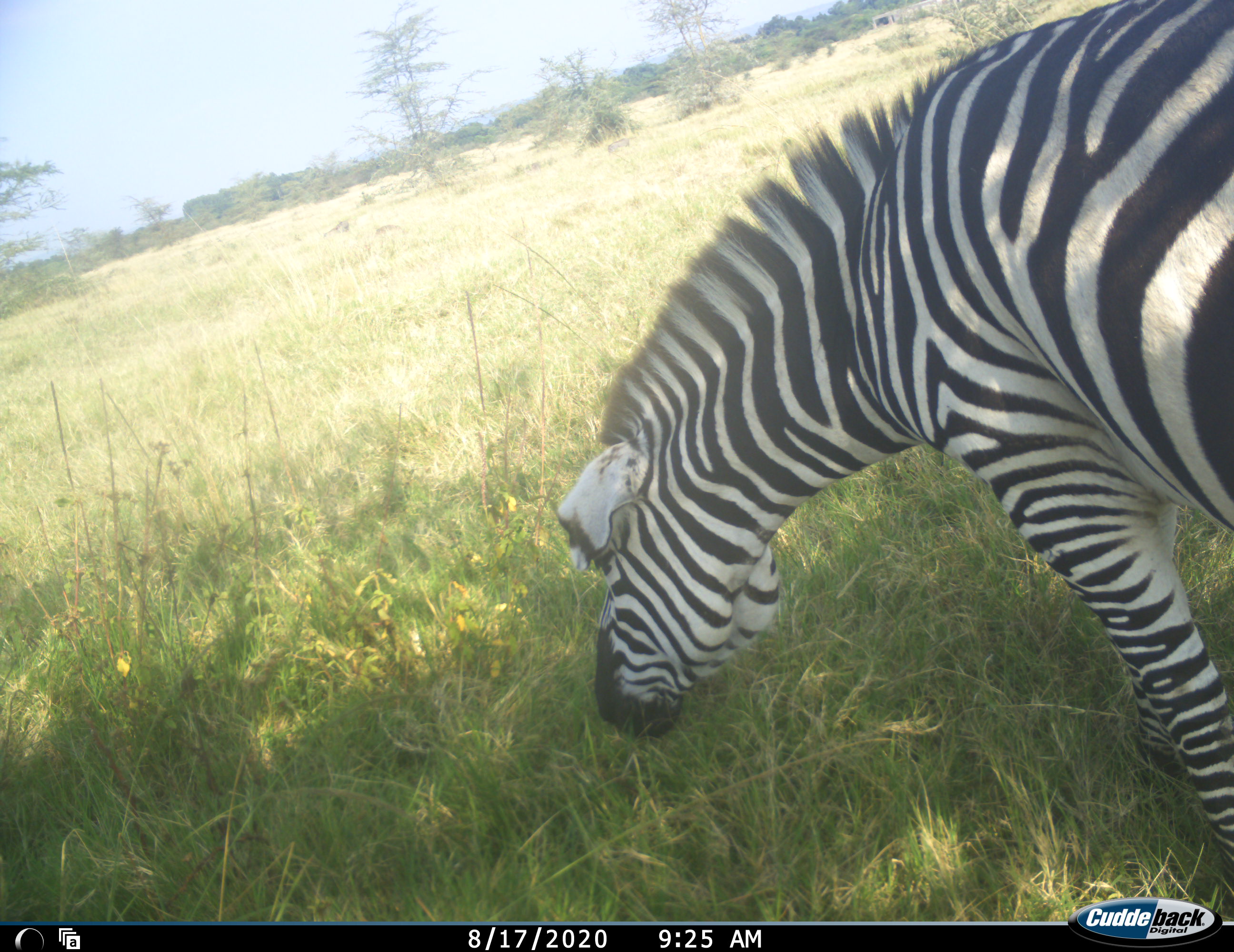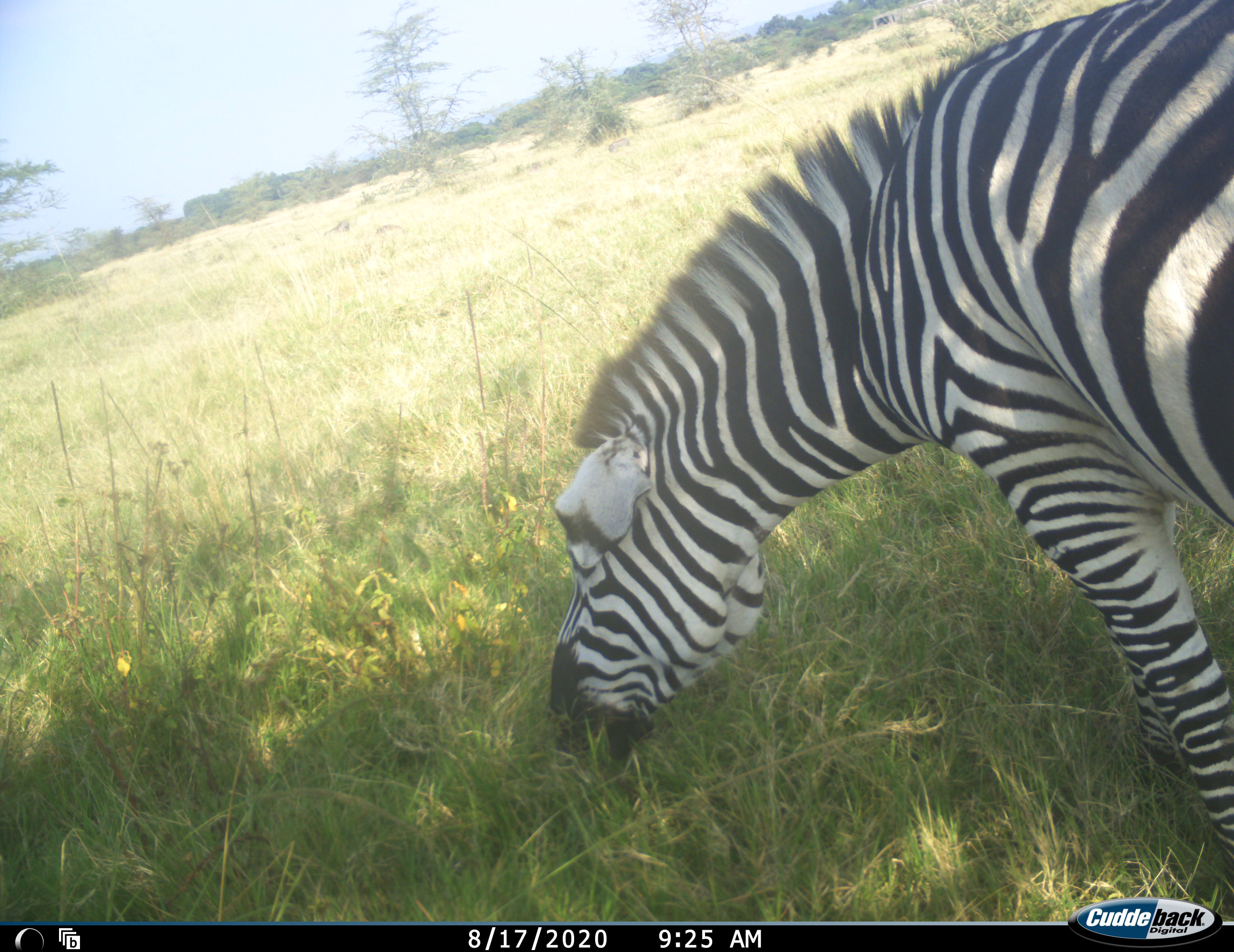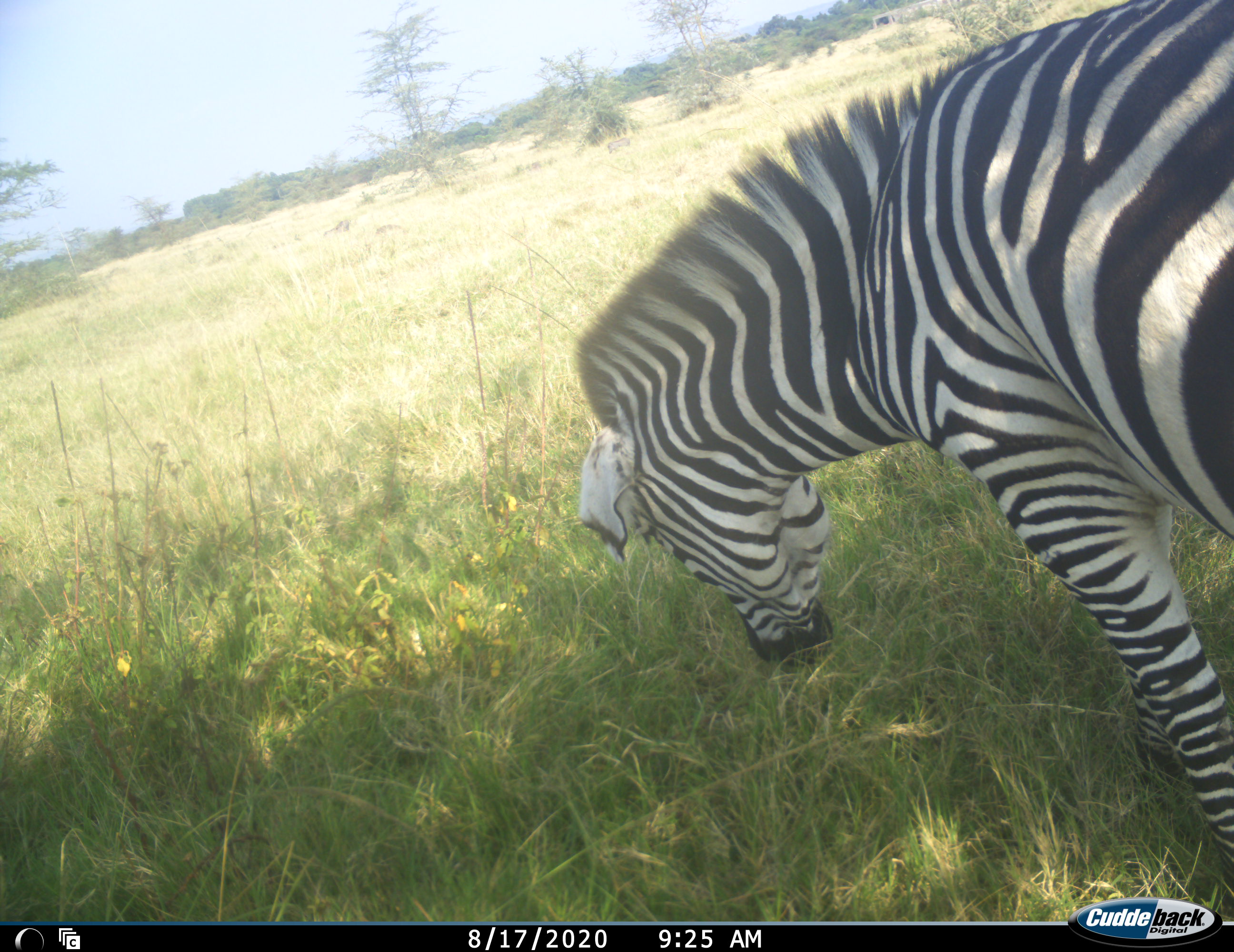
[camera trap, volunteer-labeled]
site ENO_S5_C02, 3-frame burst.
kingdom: Animalia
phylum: Chordata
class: Mammalia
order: Perissodactyla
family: Equidae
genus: Equus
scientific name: Equus quagga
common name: plains zebra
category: zebraplains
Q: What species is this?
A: Zebraplains (plains zebra) (Equus quagga).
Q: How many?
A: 1.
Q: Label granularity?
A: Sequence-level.